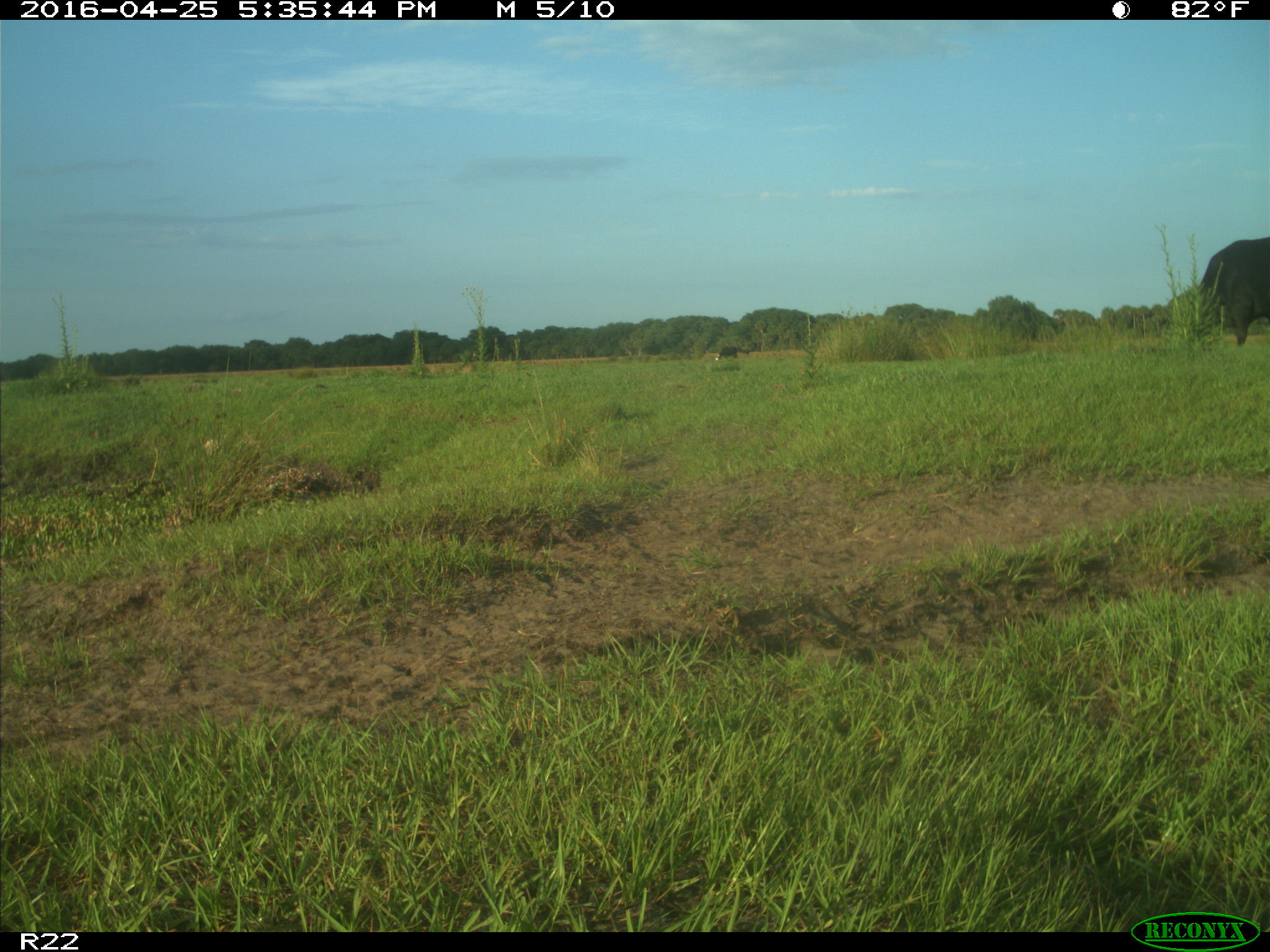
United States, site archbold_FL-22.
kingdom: Animalia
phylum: Chordata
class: Mammalia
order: Artiodactyla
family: Bovidae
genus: Bos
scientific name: Bos taurus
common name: domestic cow